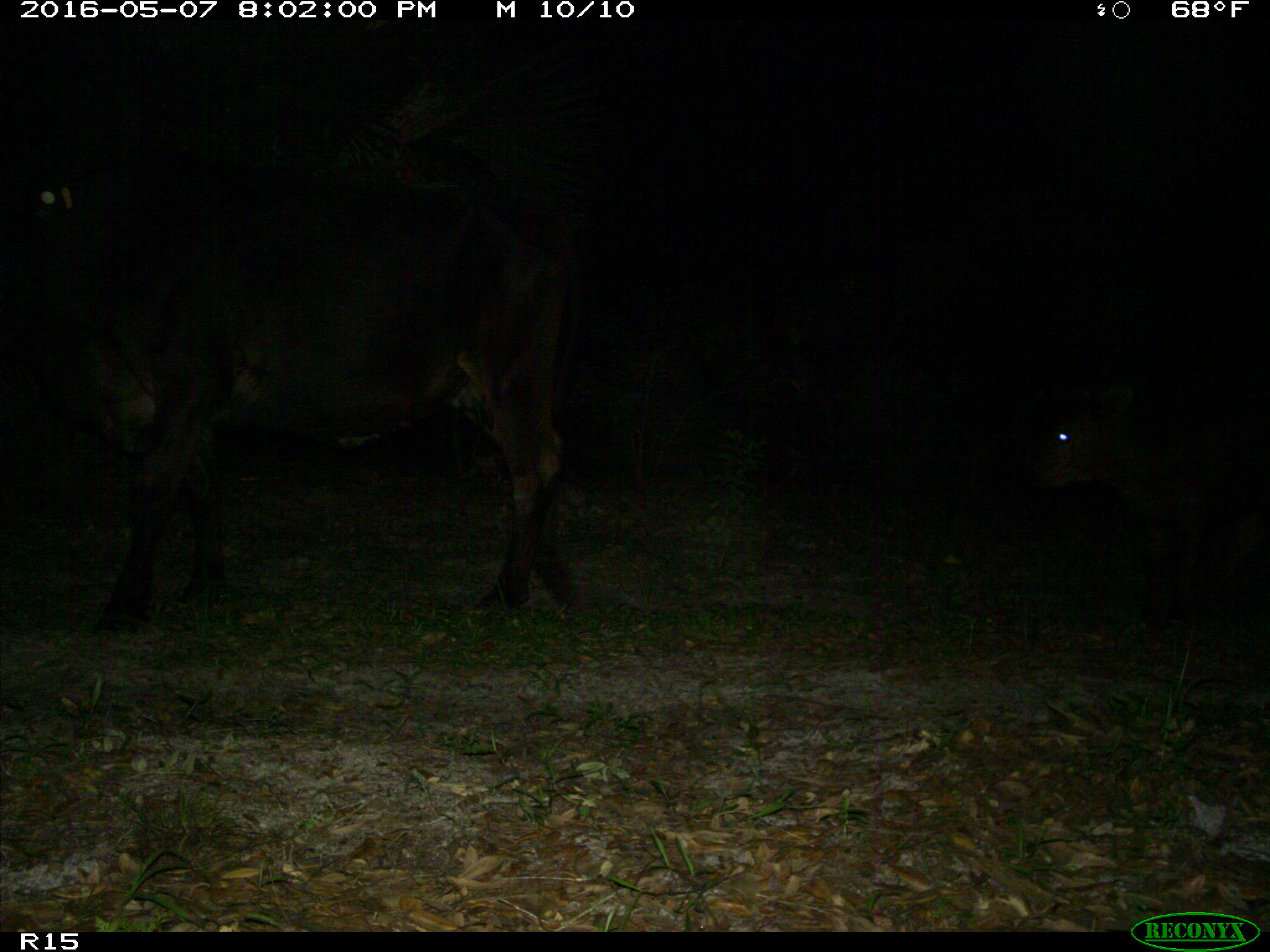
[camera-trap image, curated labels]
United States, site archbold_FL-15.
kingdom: Animalia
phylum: Chordata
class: Mammalia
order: Artiodactyla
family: Bovidae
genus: Bos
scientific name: Bos taurus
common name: domestic cow